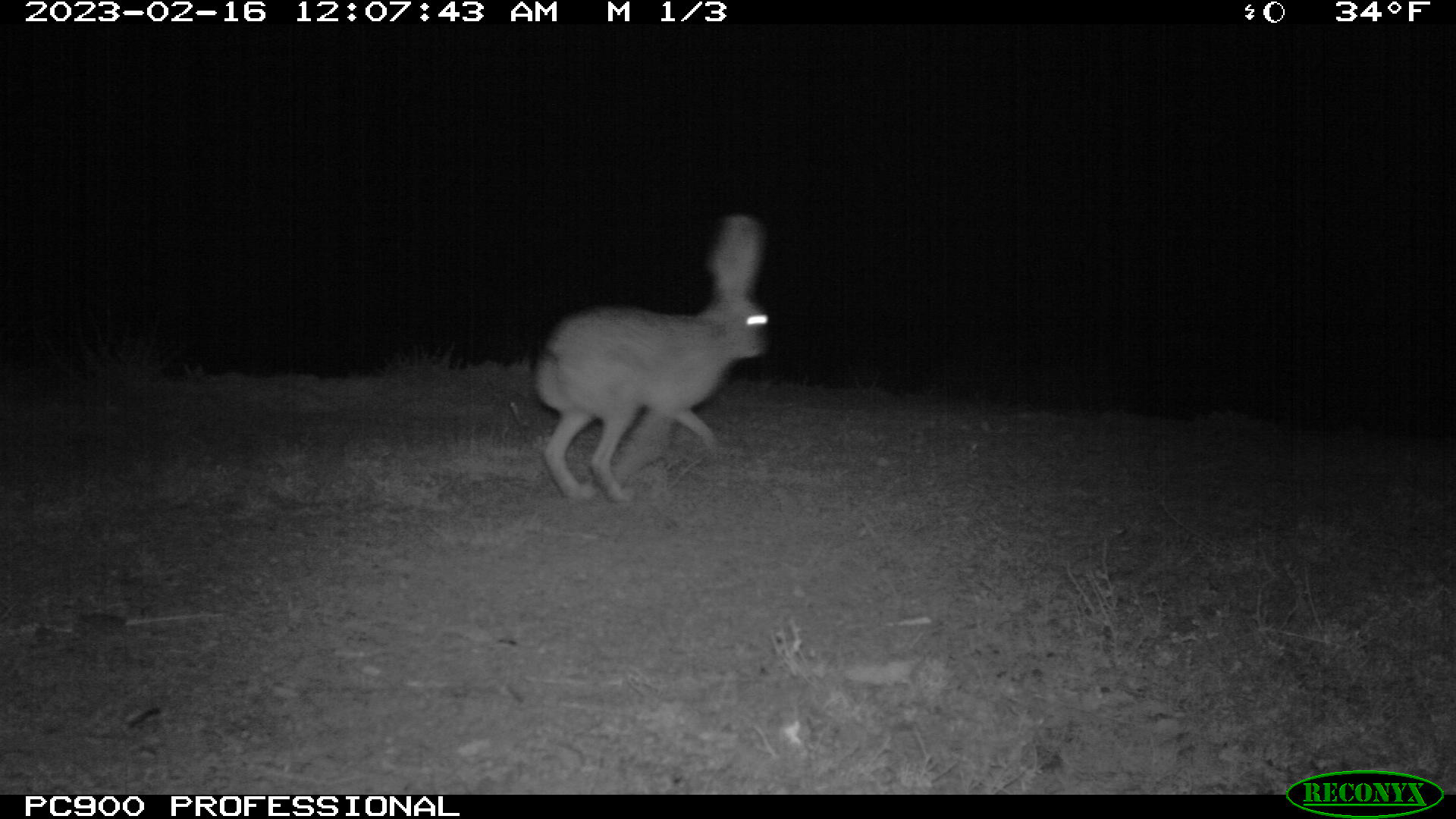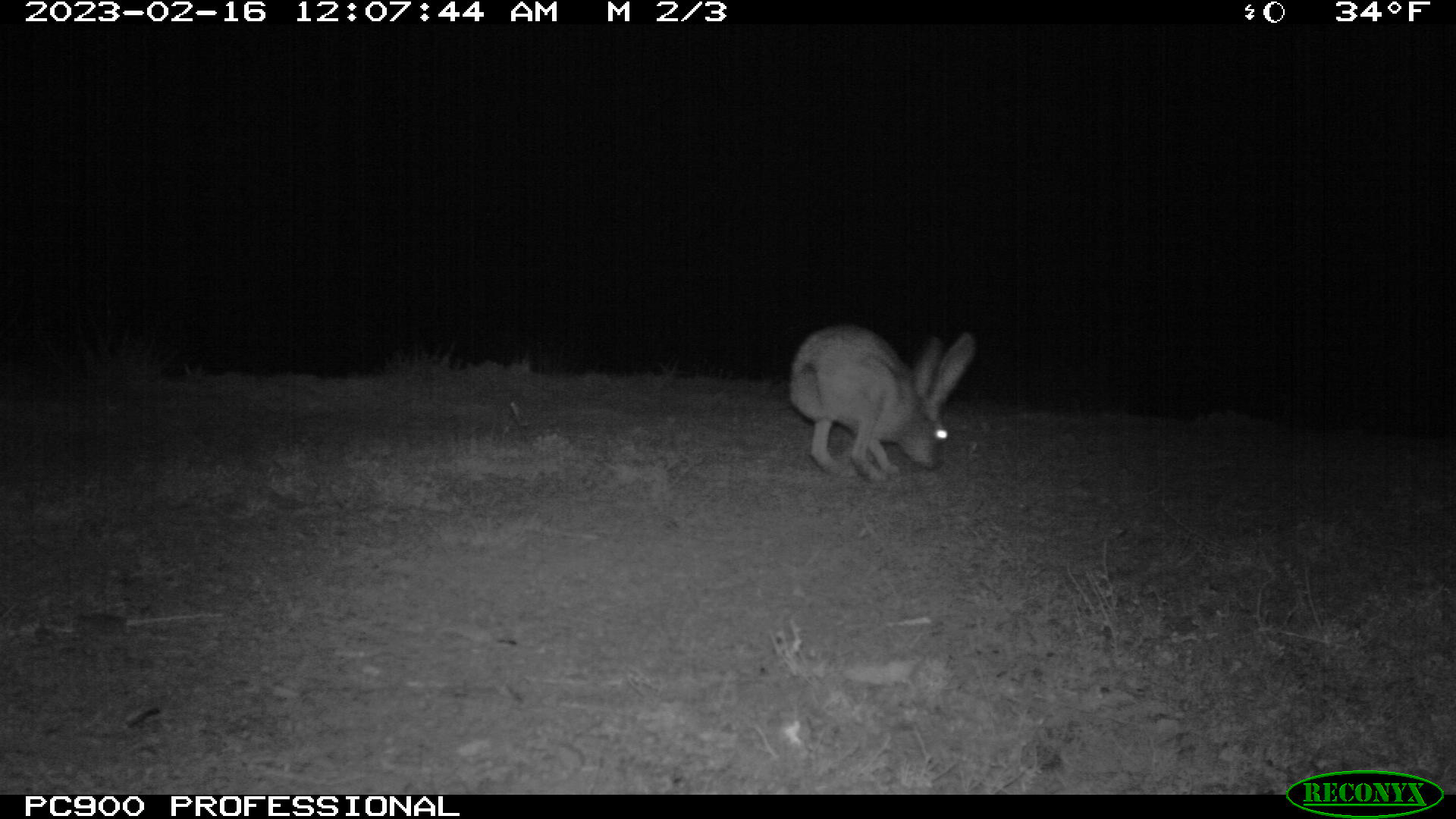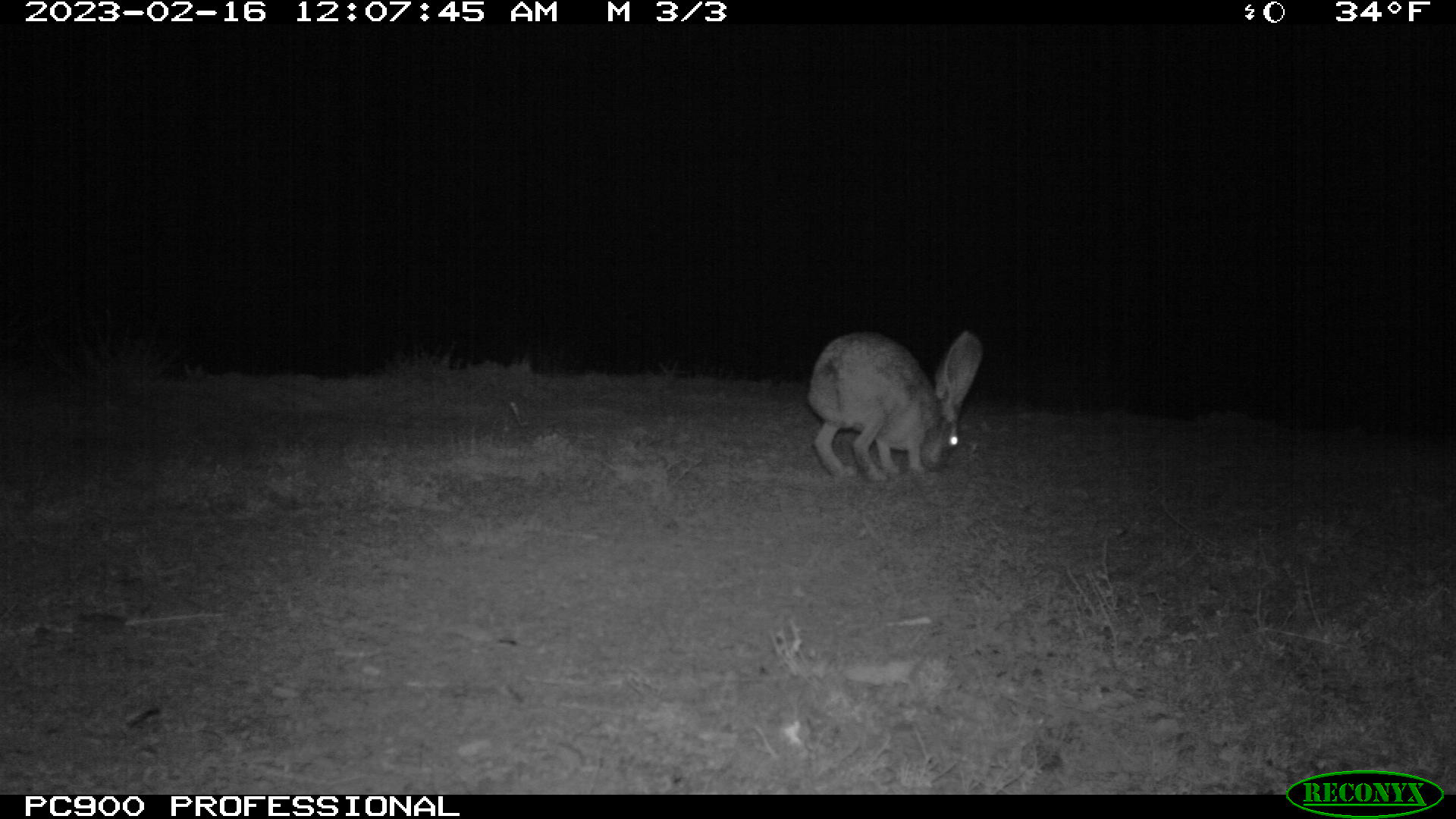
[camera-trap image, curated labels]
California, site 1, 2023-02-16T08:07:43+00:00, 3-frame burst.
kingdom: Animalia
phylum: Chordata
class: Mammalia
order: Lagomorpha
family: Leporidae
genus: Lepus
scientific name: Lepus californicus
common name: black-tailed jackrabbit